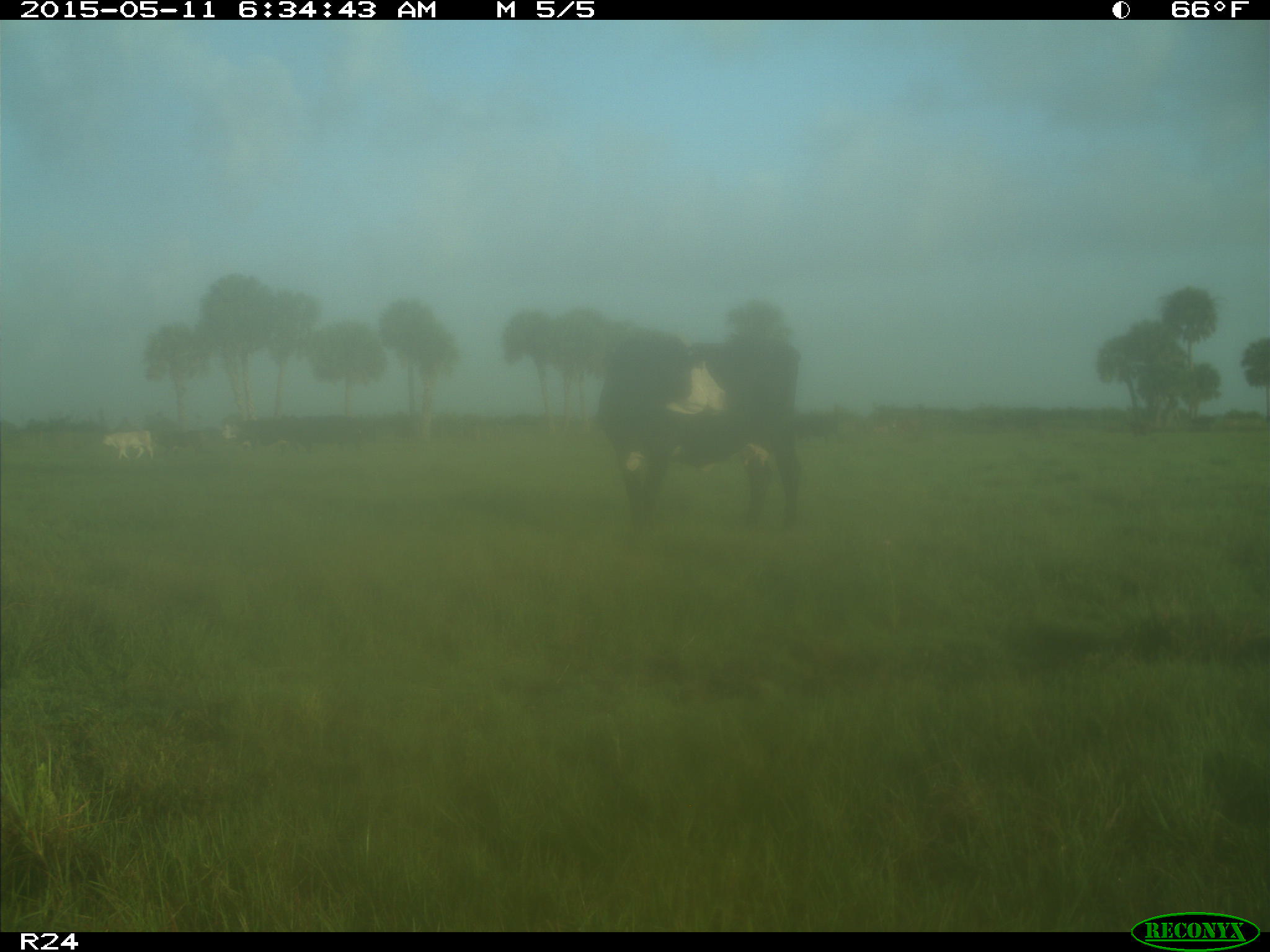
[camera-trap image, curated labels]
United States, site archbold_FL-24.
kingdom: Animalia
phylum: Chordata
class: Mammalia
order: Artiodactyla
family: Bovidae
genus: Bos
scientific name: Bos taurus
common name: domestic cow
Bos taurus (domestic cow).